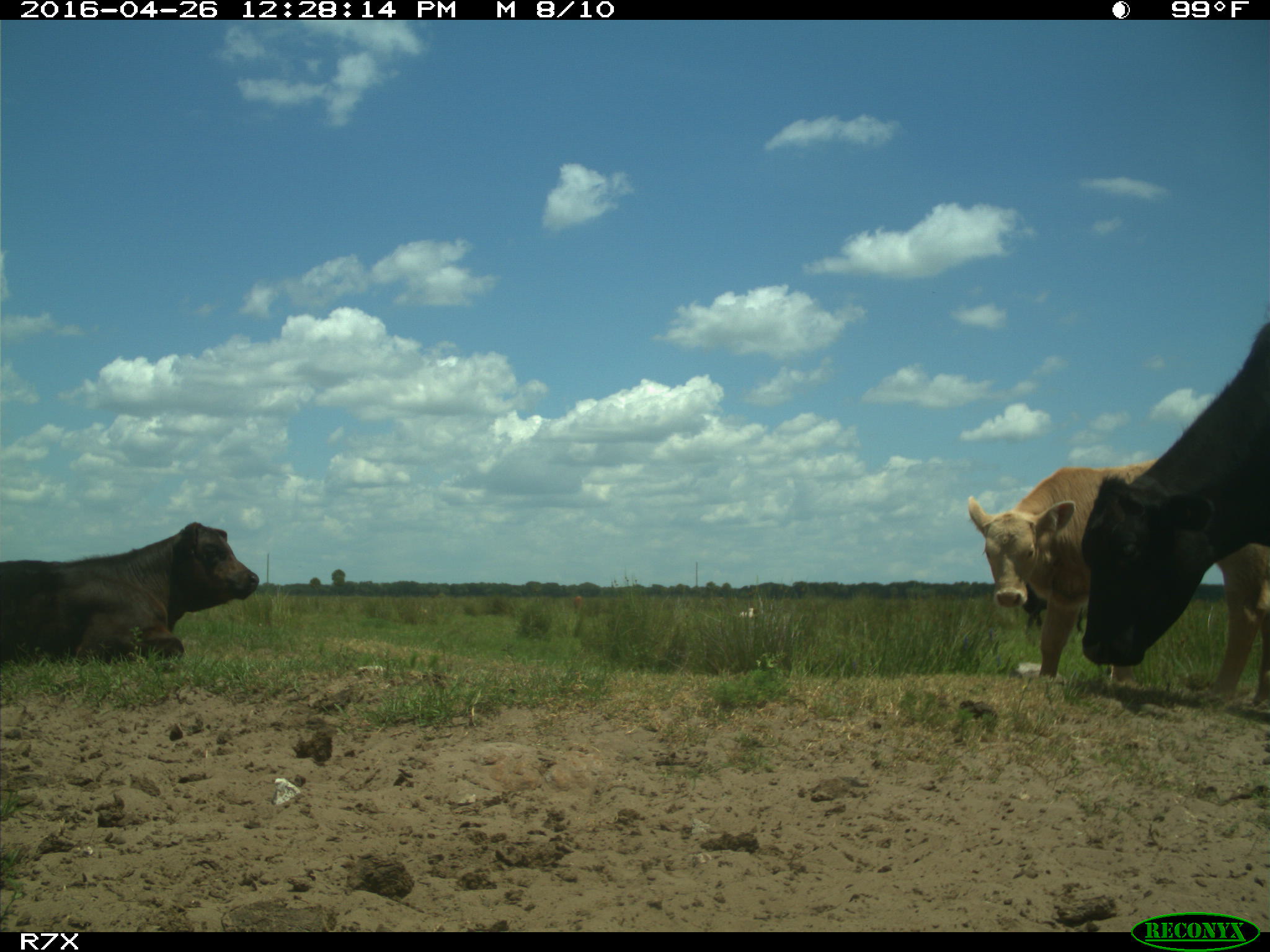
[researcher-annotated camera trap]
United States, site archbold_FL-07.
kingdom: Animalia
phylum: Chordata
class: Mammalia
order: Artiodactyla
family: Bovidae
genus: Bos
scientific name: Bos taurus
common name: domestic cow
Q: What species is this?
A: Bos taurus (domestic cow).